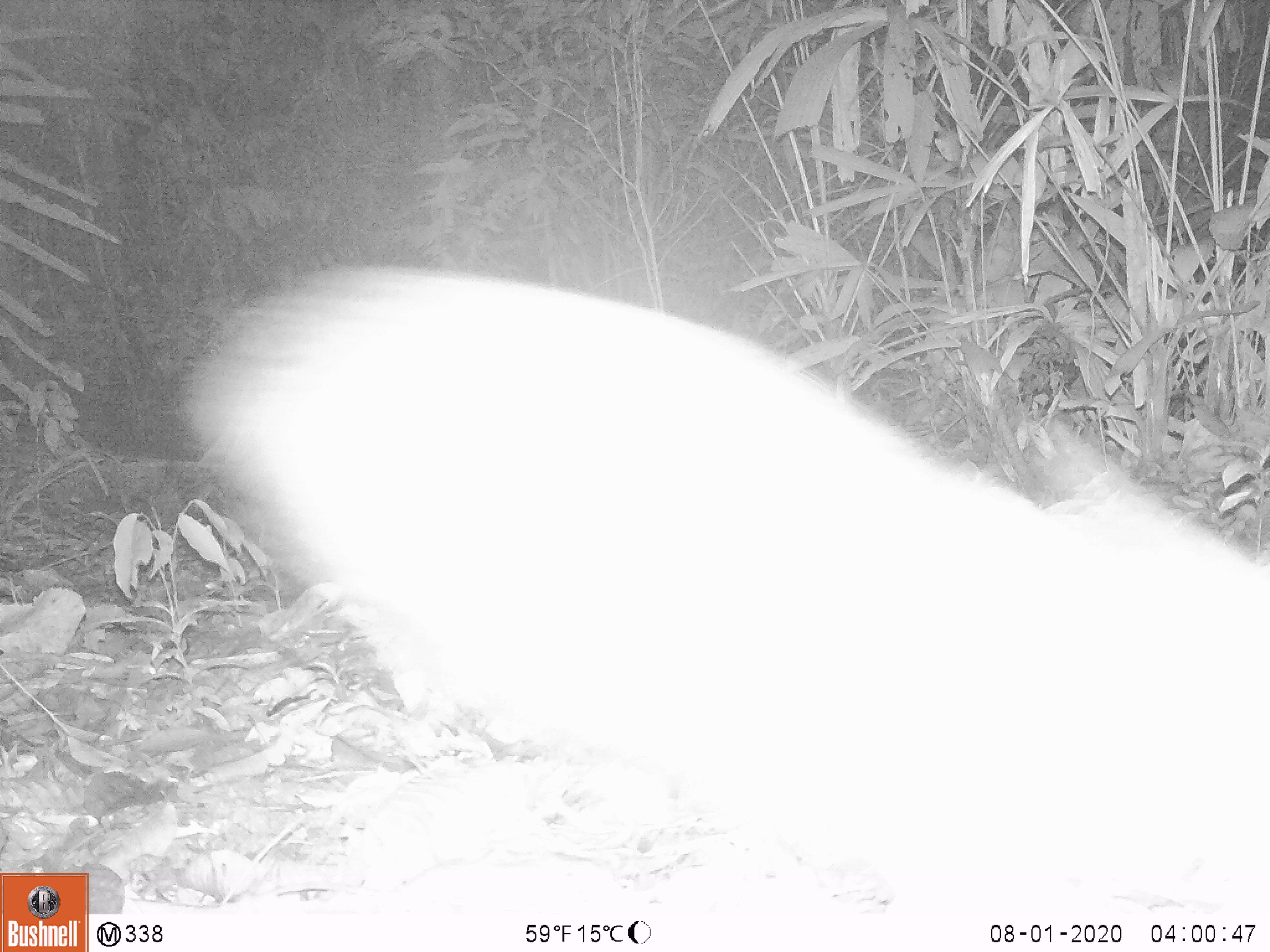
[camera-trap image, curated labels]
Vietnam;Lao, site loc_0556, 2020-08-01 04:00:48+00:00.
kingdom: Animalia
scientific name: Animalia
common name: animal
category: unidentified animal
Unidentified animal (animal) (Animalia). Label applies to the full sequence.